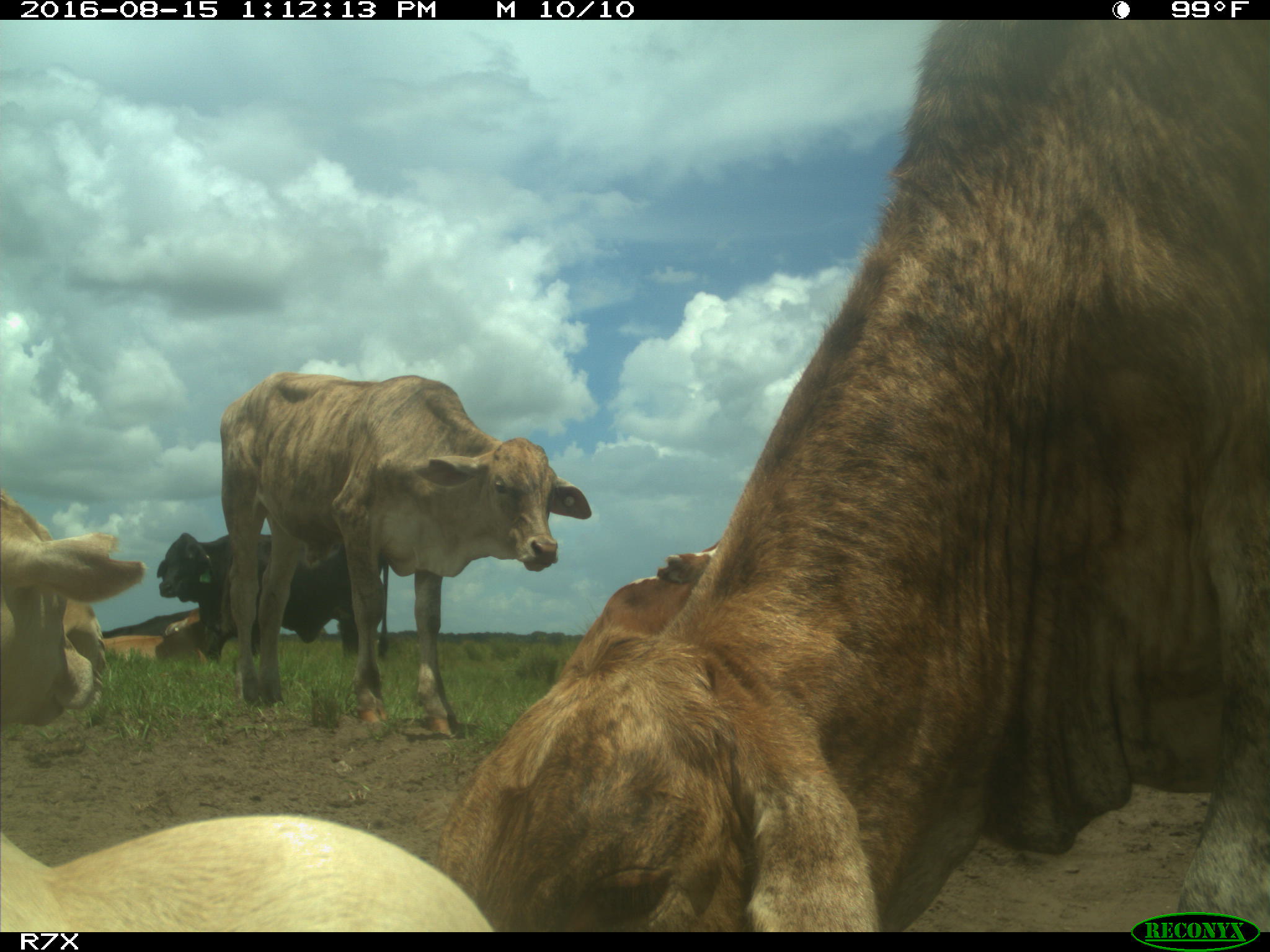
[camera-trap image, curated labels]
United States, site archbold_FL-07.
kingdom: Animalia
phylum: Chordata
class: Mammalia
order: Artiodactyla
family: Bovidae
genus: Bos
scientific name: Bos taurus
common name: domestic cow